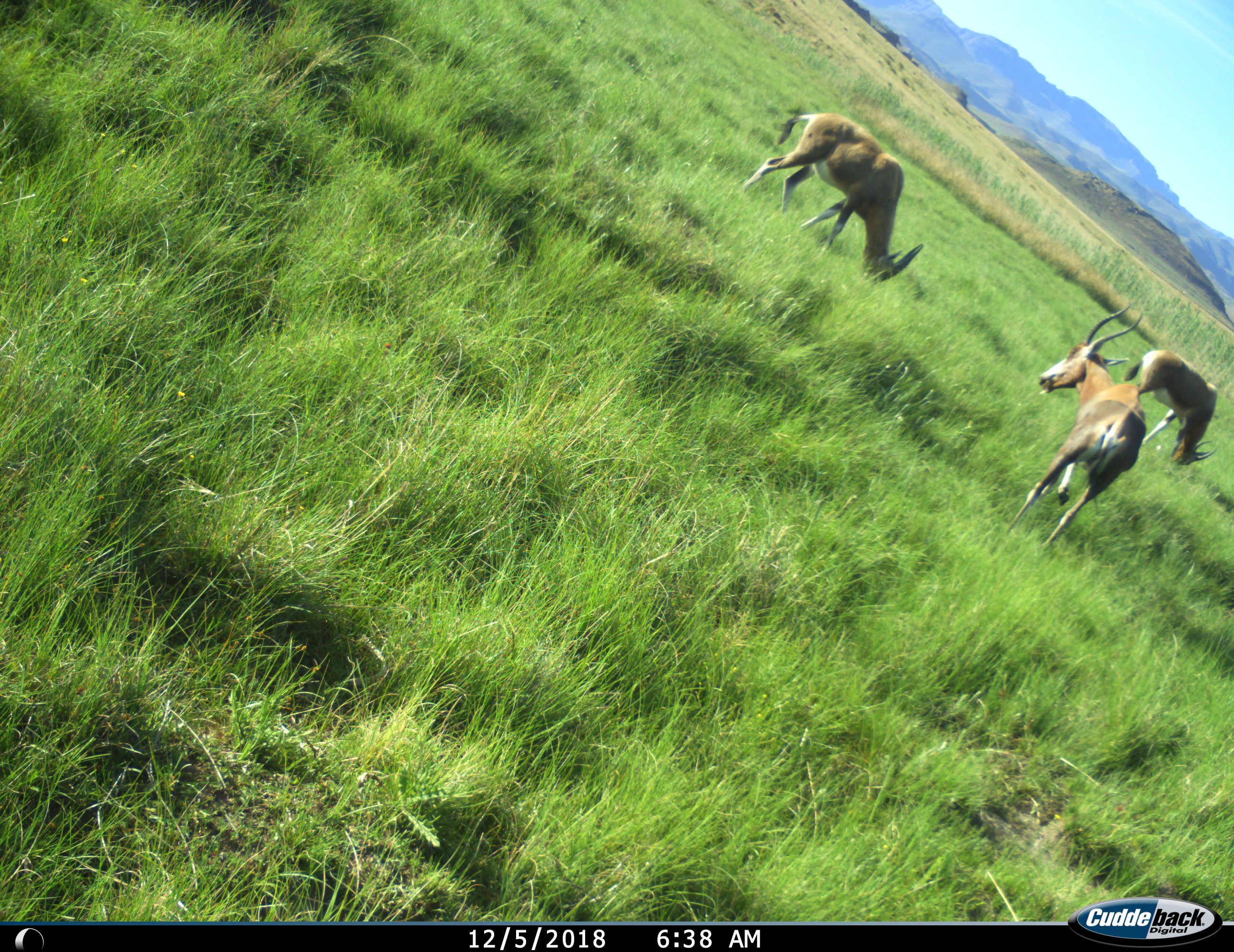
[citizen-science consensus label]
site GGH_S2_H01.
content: unidentified animal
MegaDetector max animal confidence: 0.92